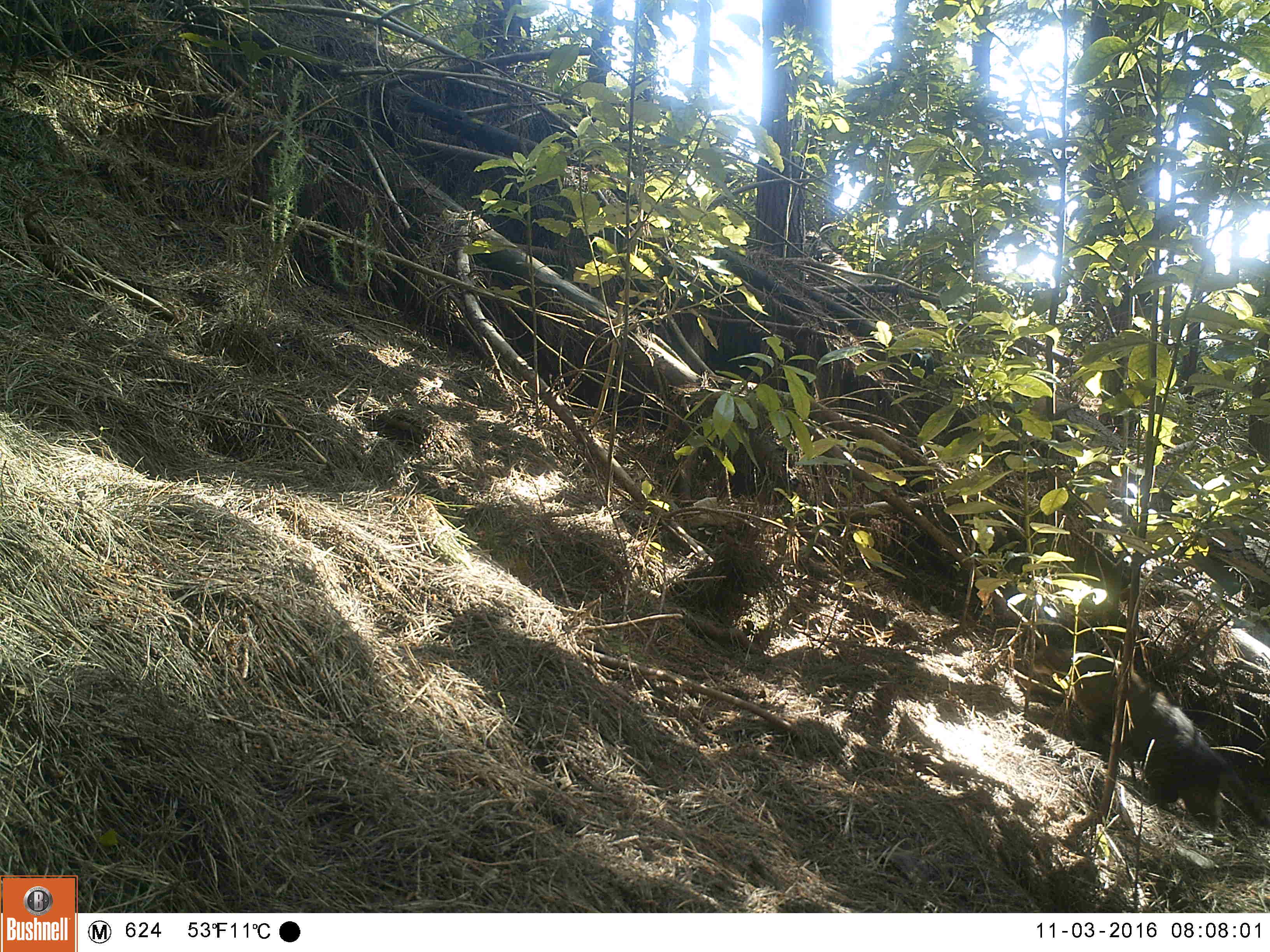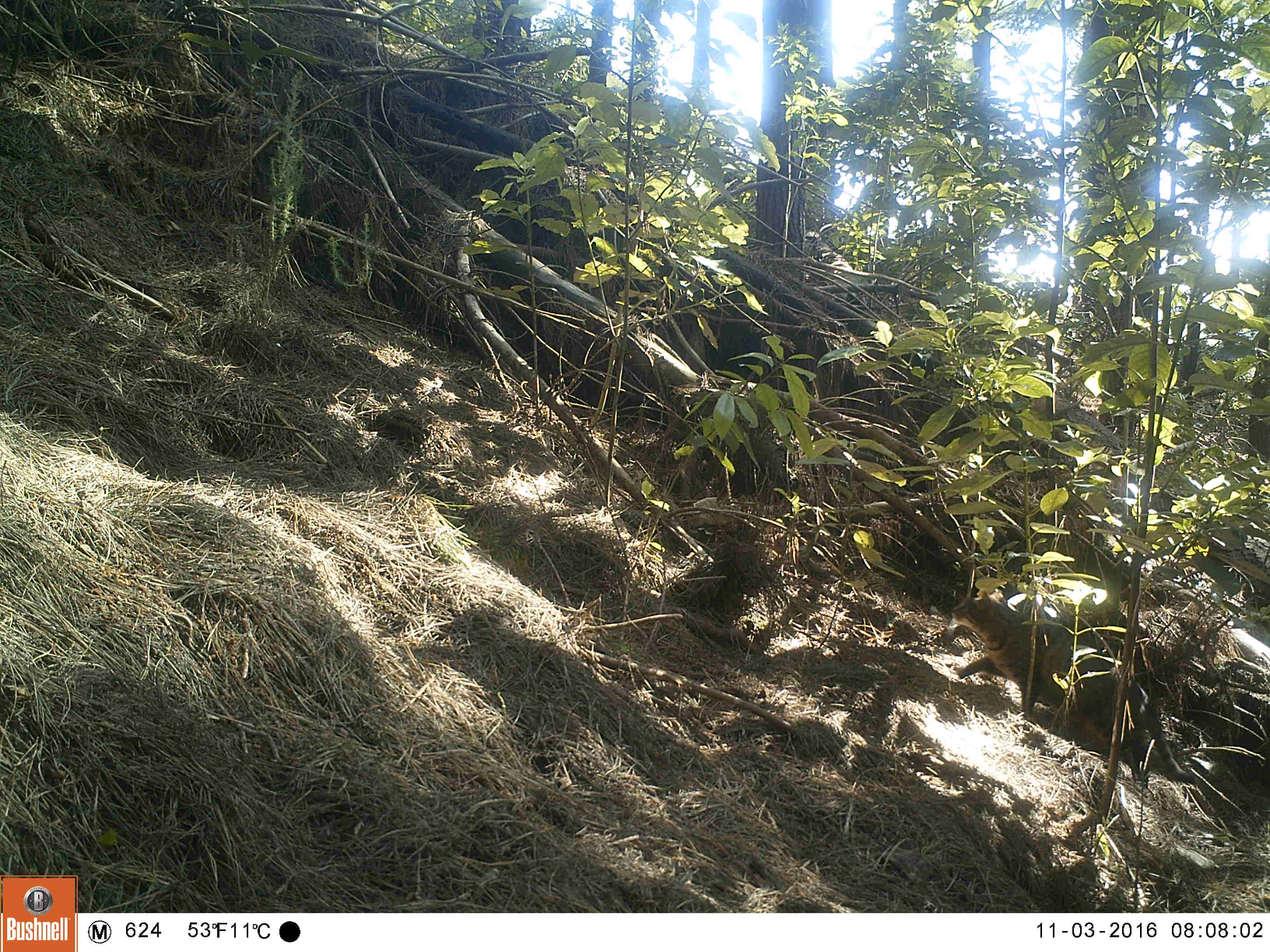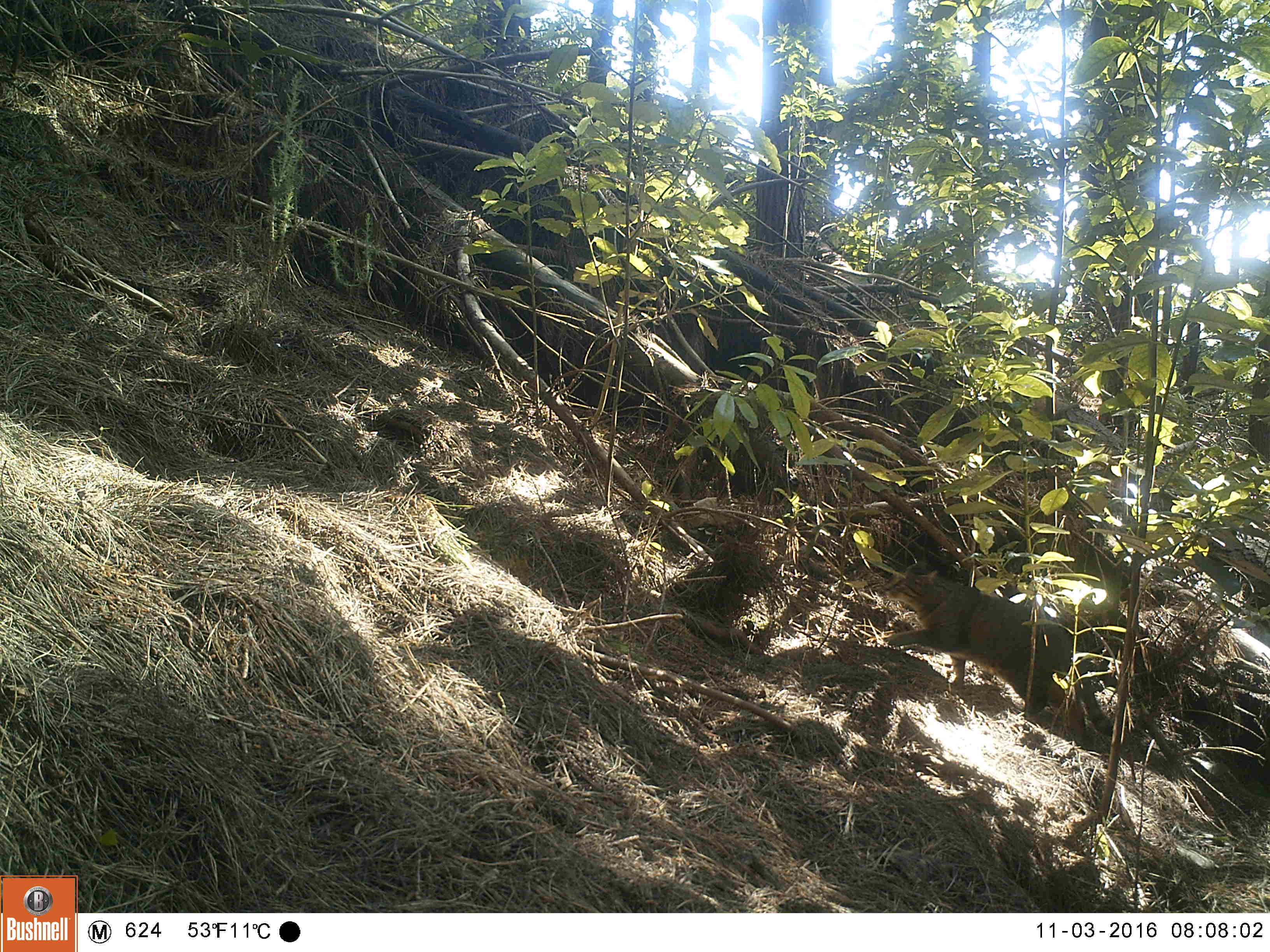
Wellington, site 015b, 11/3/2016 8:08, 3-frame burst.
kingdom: Animalia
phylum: Chordata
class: Mammalia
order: Carnivora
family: Felidae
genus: Felis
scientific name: Felis catus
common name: cat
Cat (Felis catus).